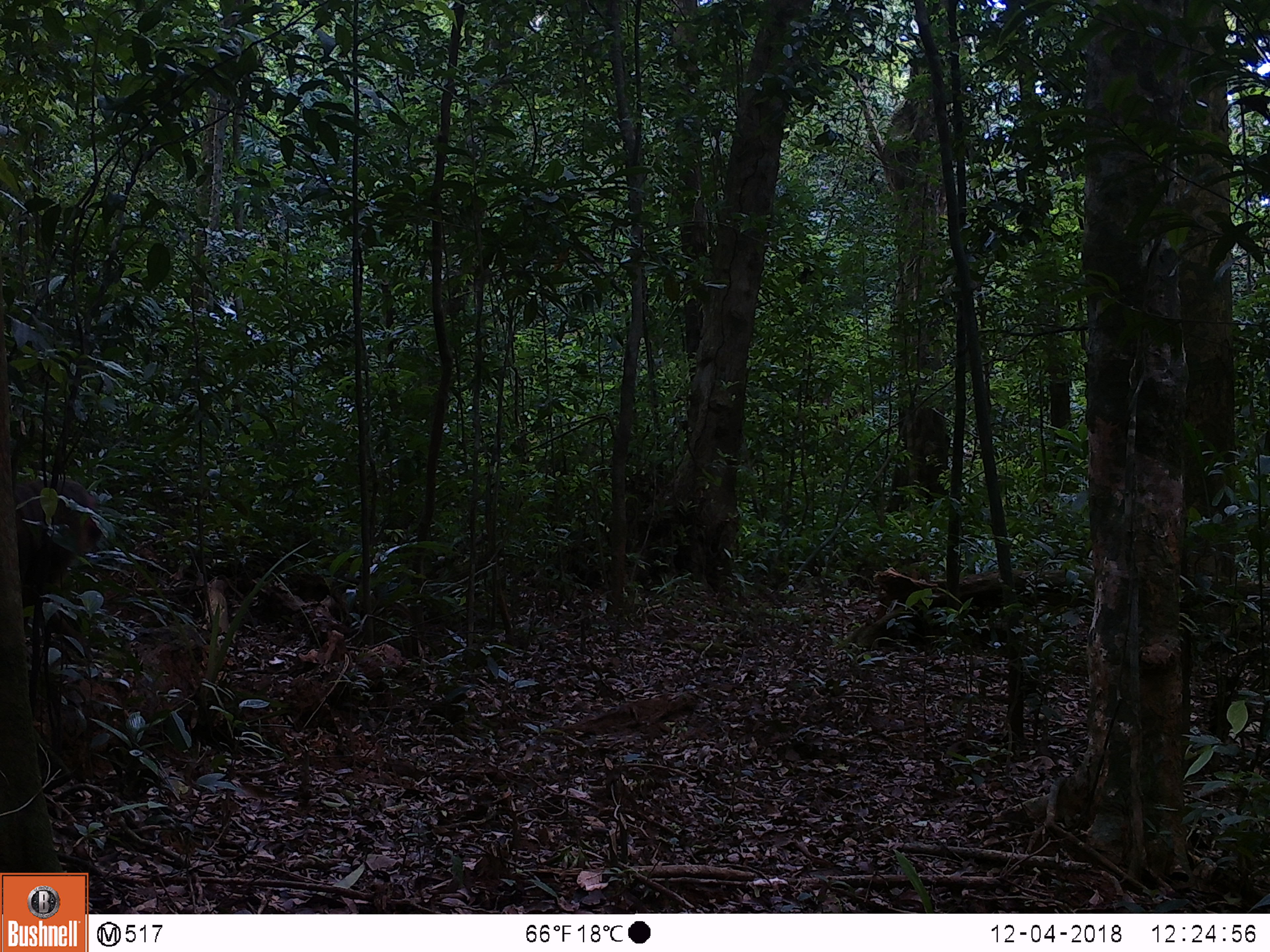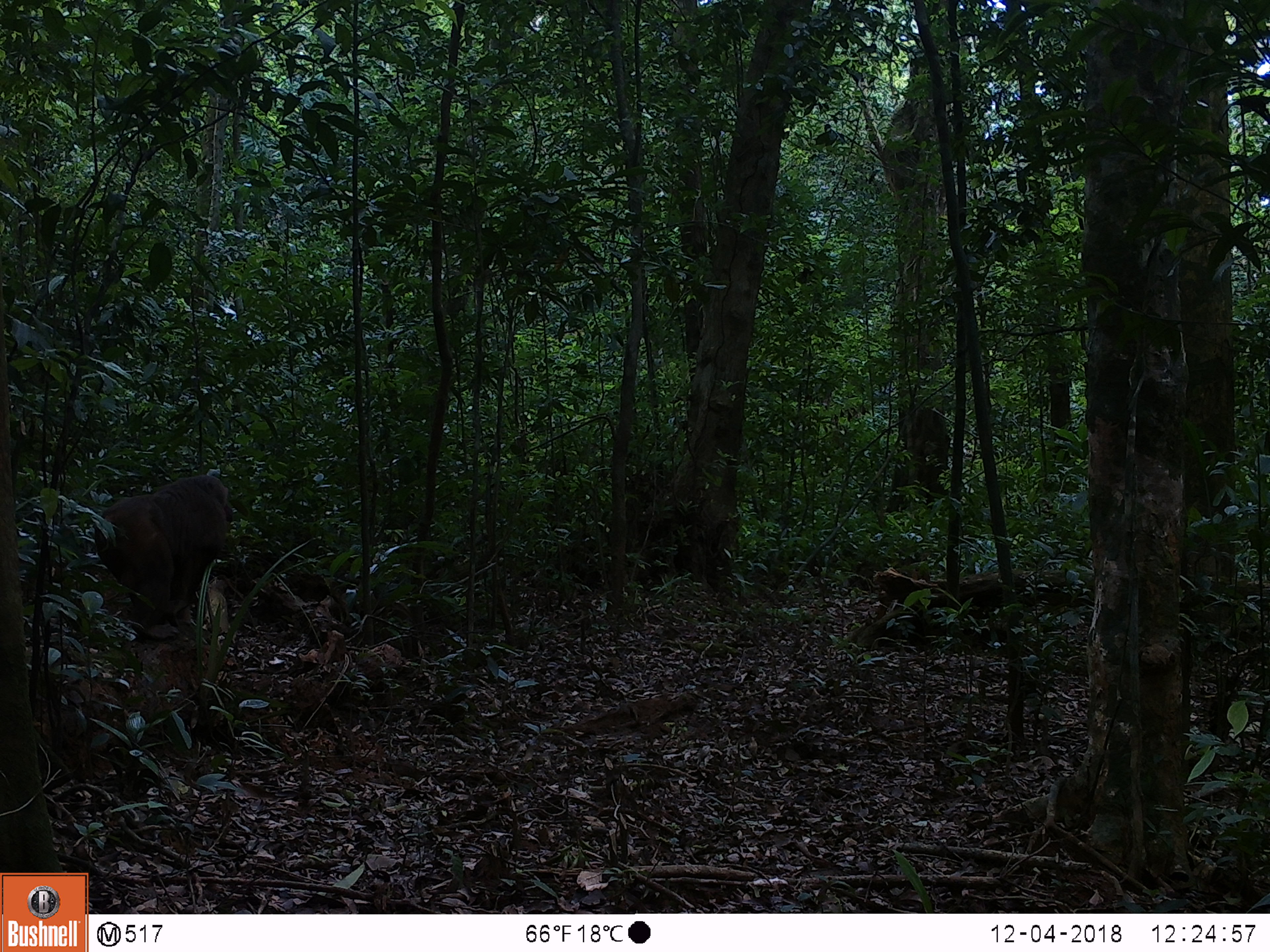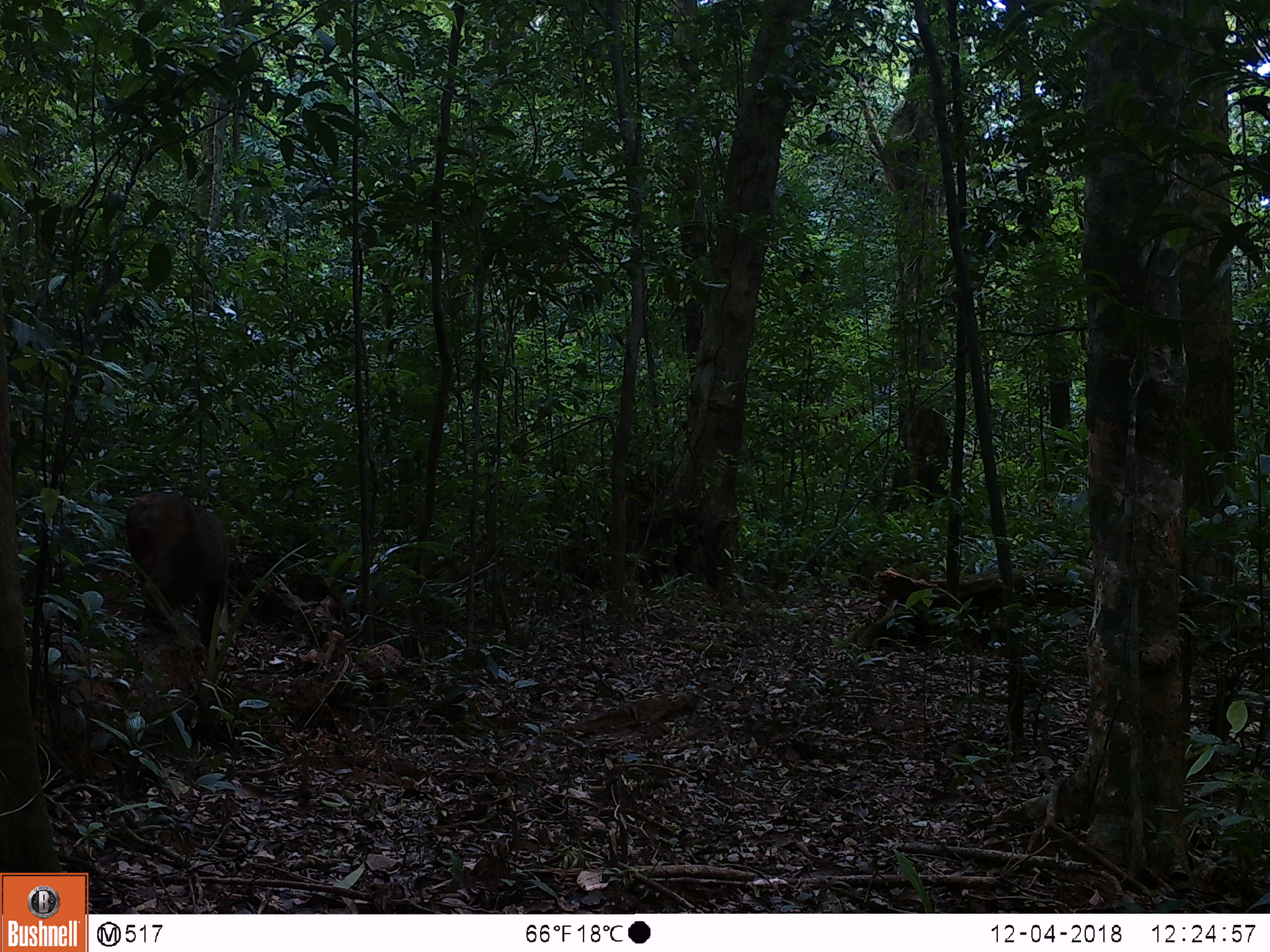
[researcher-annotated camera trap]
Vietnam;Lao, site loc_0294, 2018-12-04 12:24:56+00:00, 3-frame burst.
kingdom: Animalia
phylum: Chordata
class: Mammalia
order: Primates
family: Cercopithecidae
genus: Macaca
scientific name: Macaca arctoides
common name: stump-tailed macaque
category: stump tailed macaque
Stump tailed macaque (stump-tailed macaque) (Macaca arctoides). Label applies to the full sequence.